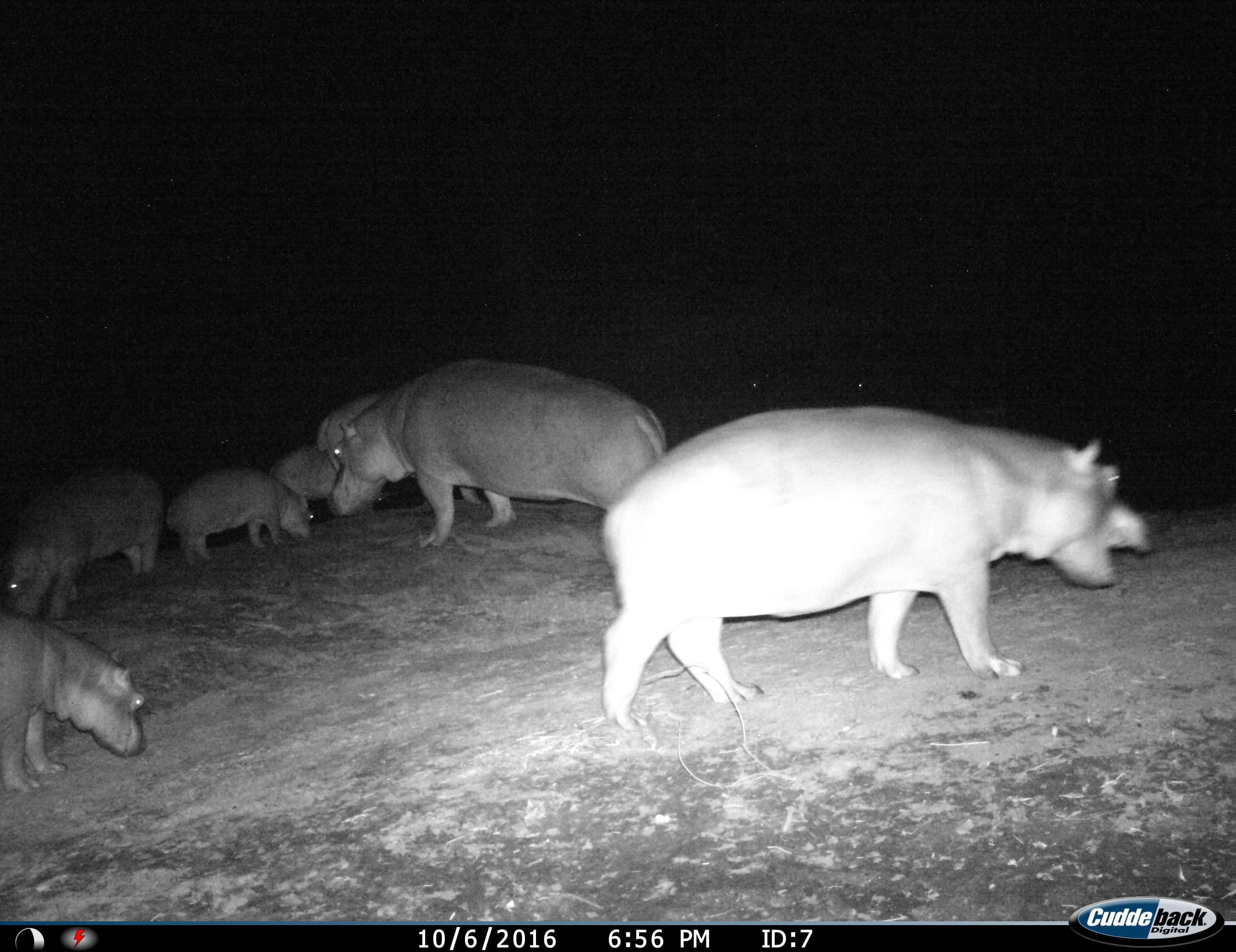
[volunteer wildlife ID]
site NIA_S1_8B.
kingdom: Animalia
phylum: Chordata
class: Mammalia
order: Artiodactyla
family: Hippopotamidae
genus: Hippopotamus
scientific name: Hippopotamus amphibius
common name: hippopotamus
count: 7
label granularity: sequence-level